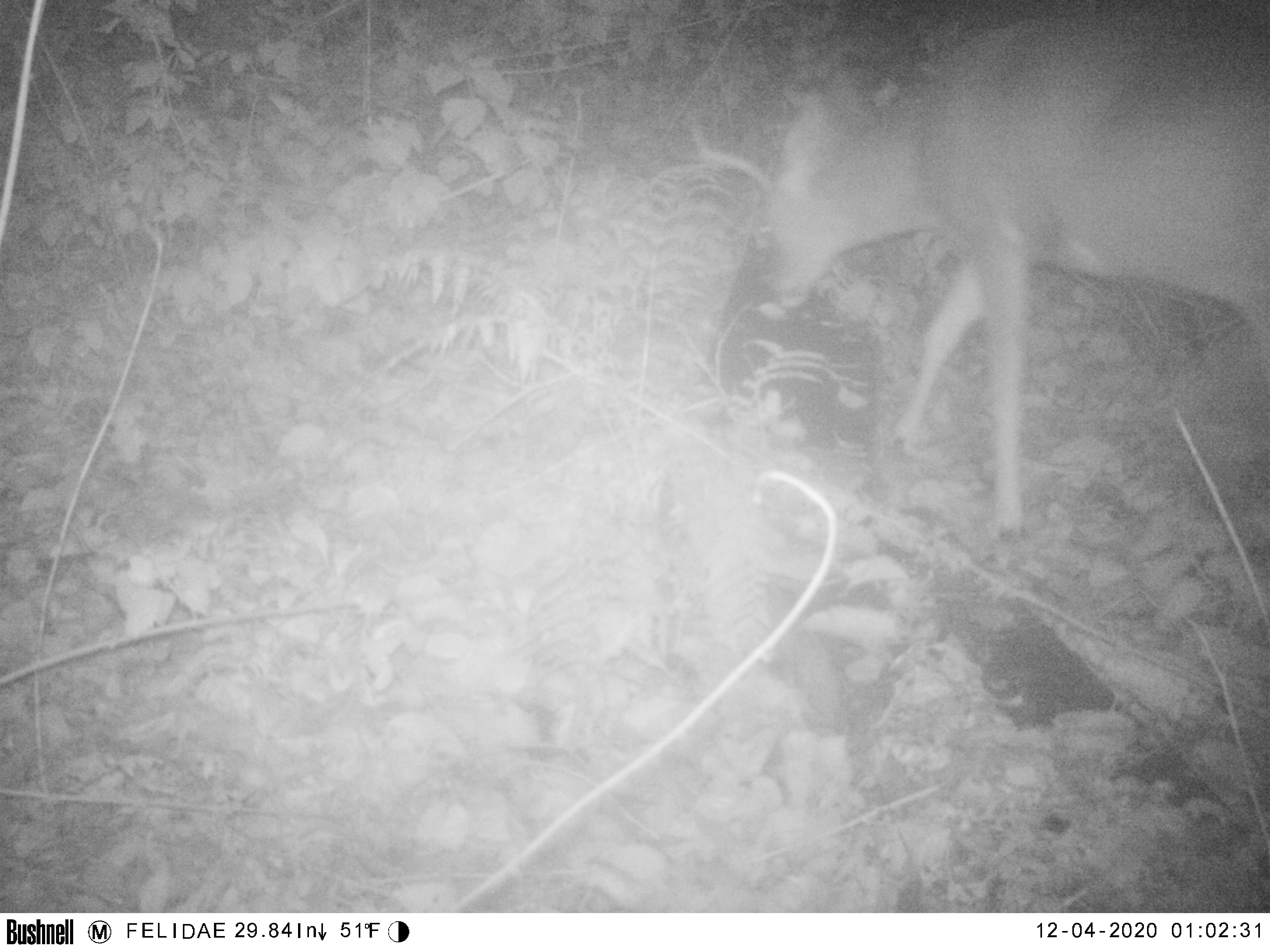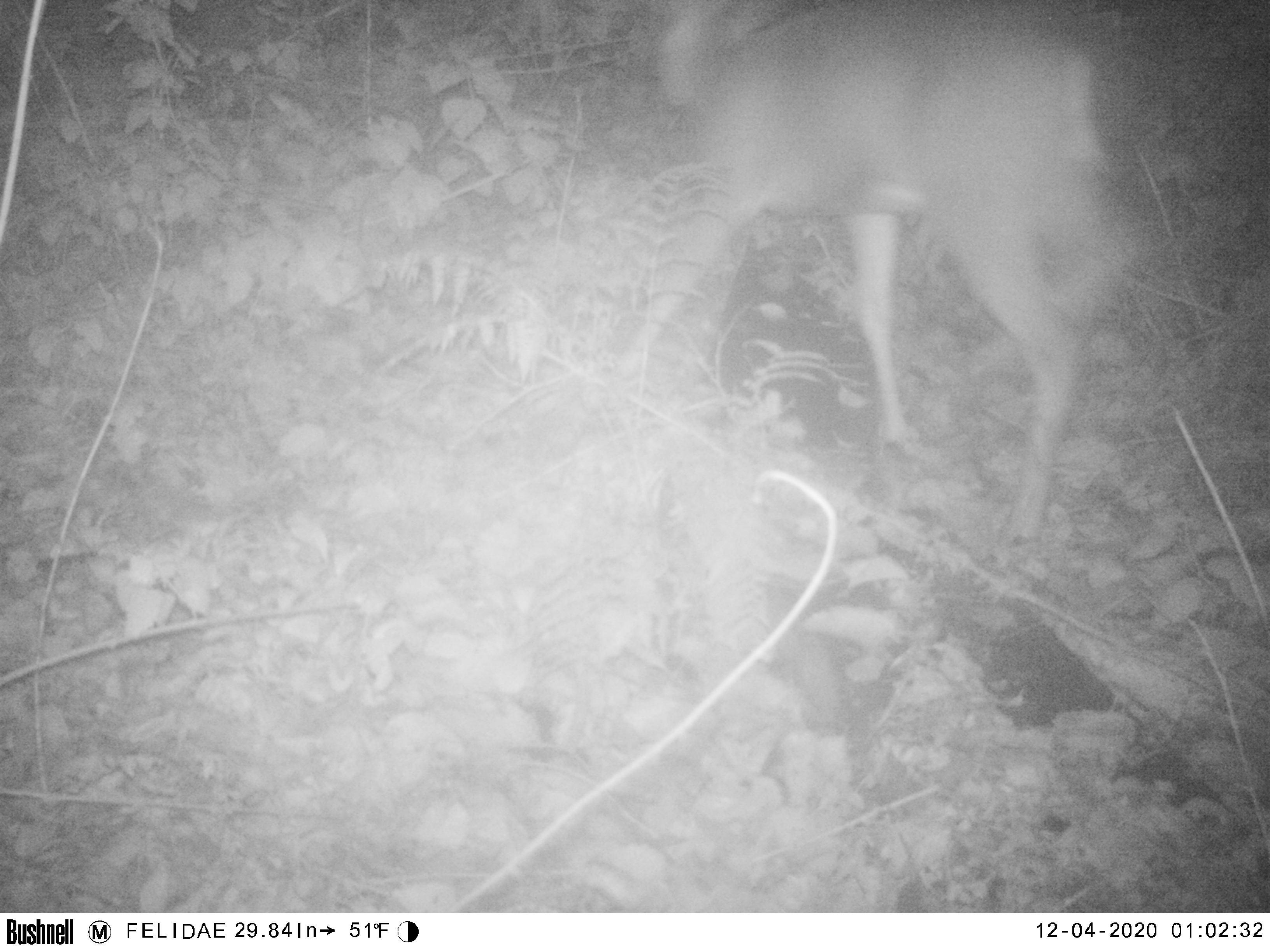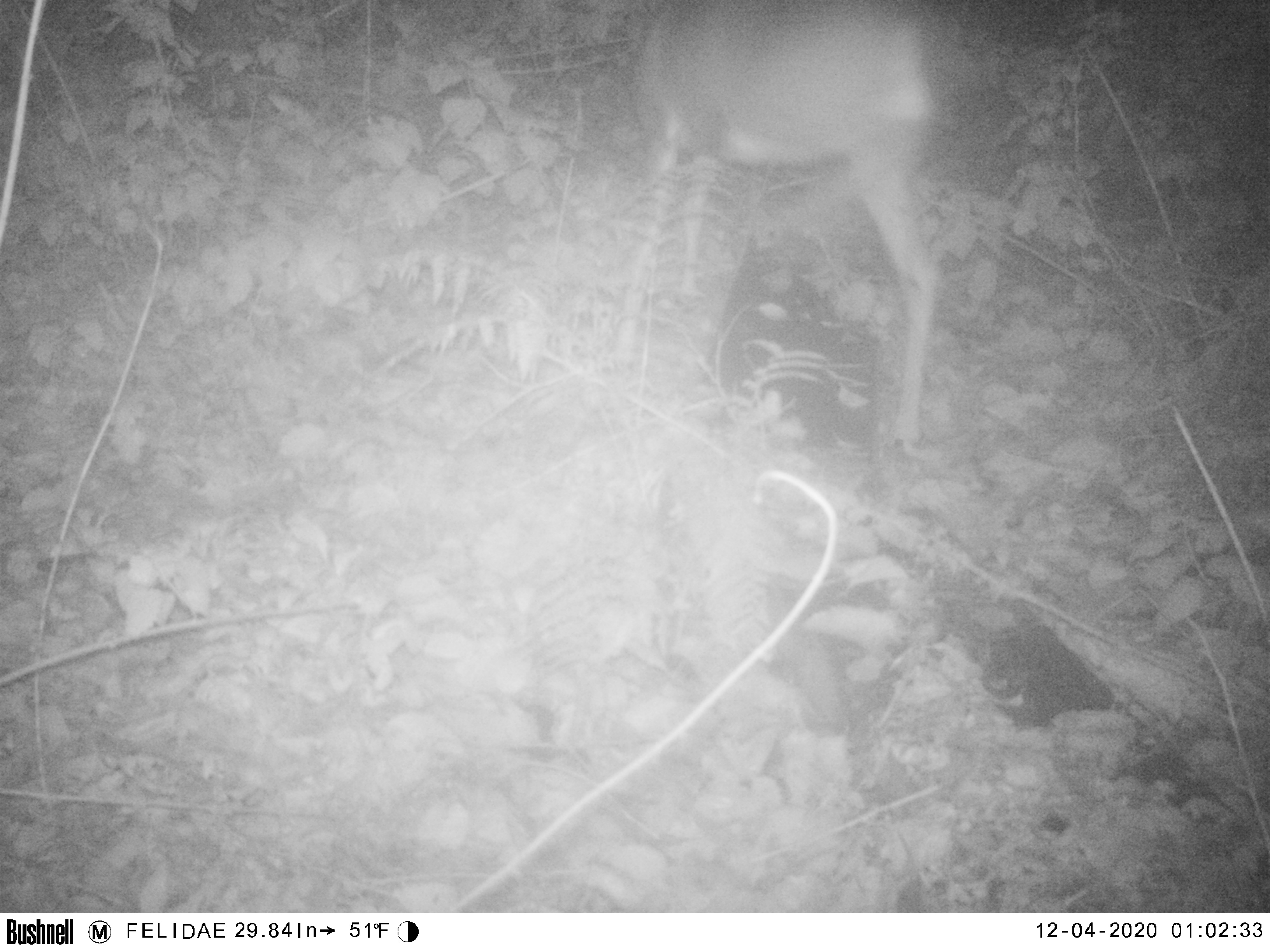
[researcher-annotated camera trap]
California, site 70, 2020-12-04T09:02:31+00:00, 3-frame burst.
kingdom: Animalia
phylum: Chordata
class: Mammalia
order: Artiodactyla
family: Cervidae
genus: Odocoileus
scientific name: Odocoileus hemionus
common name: mule deer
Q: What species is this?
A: Mule deer (Odocoileus hemionus).